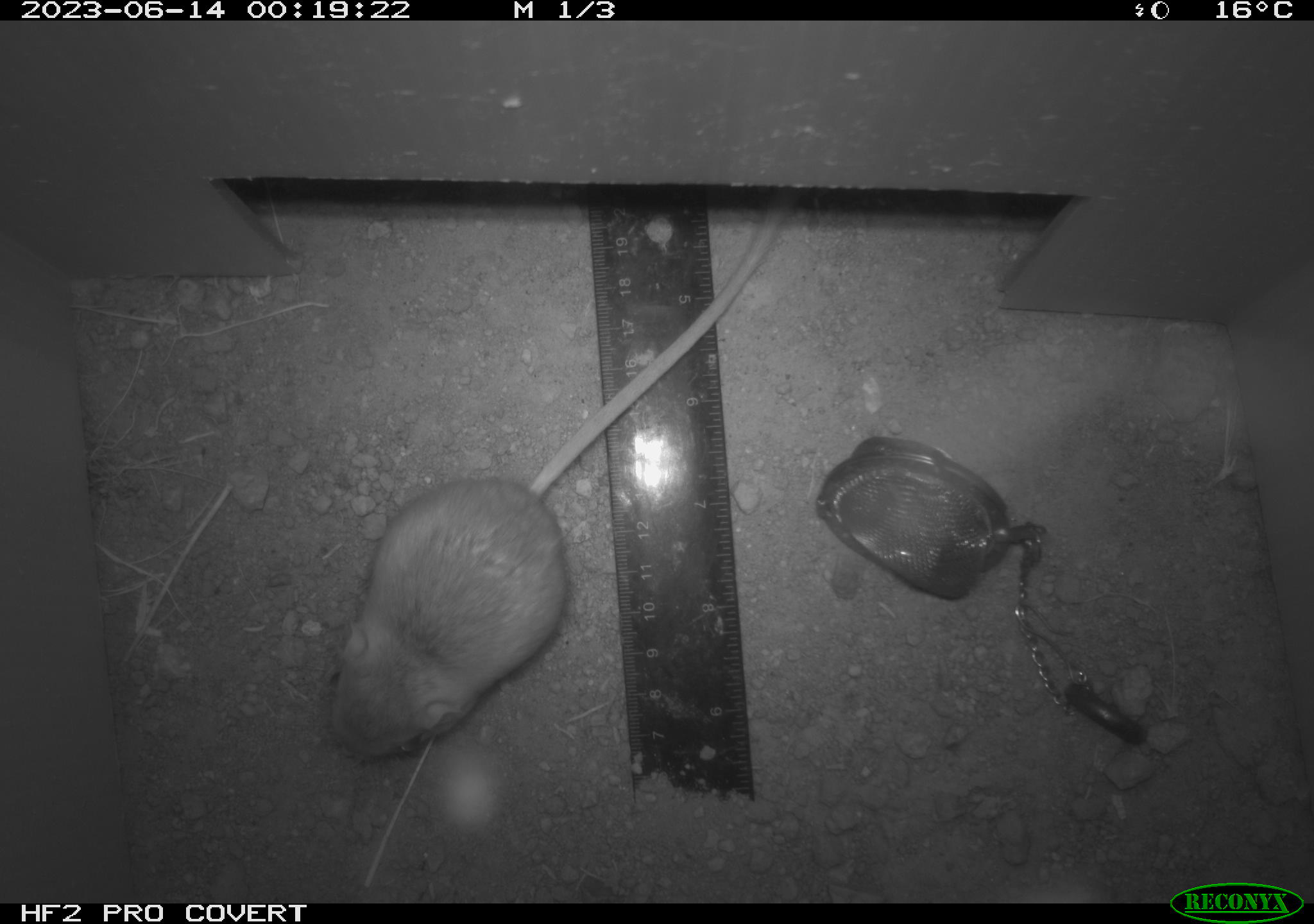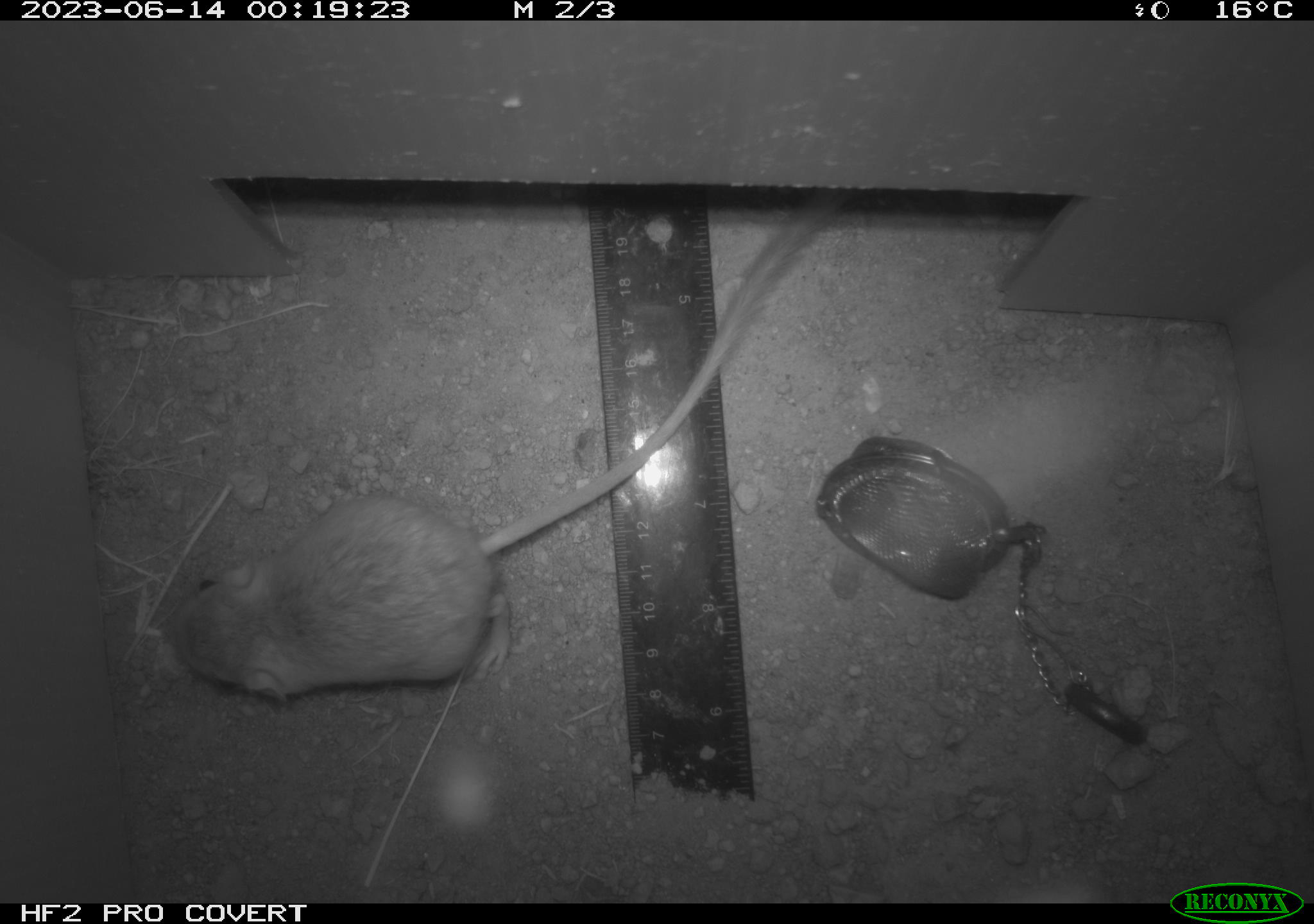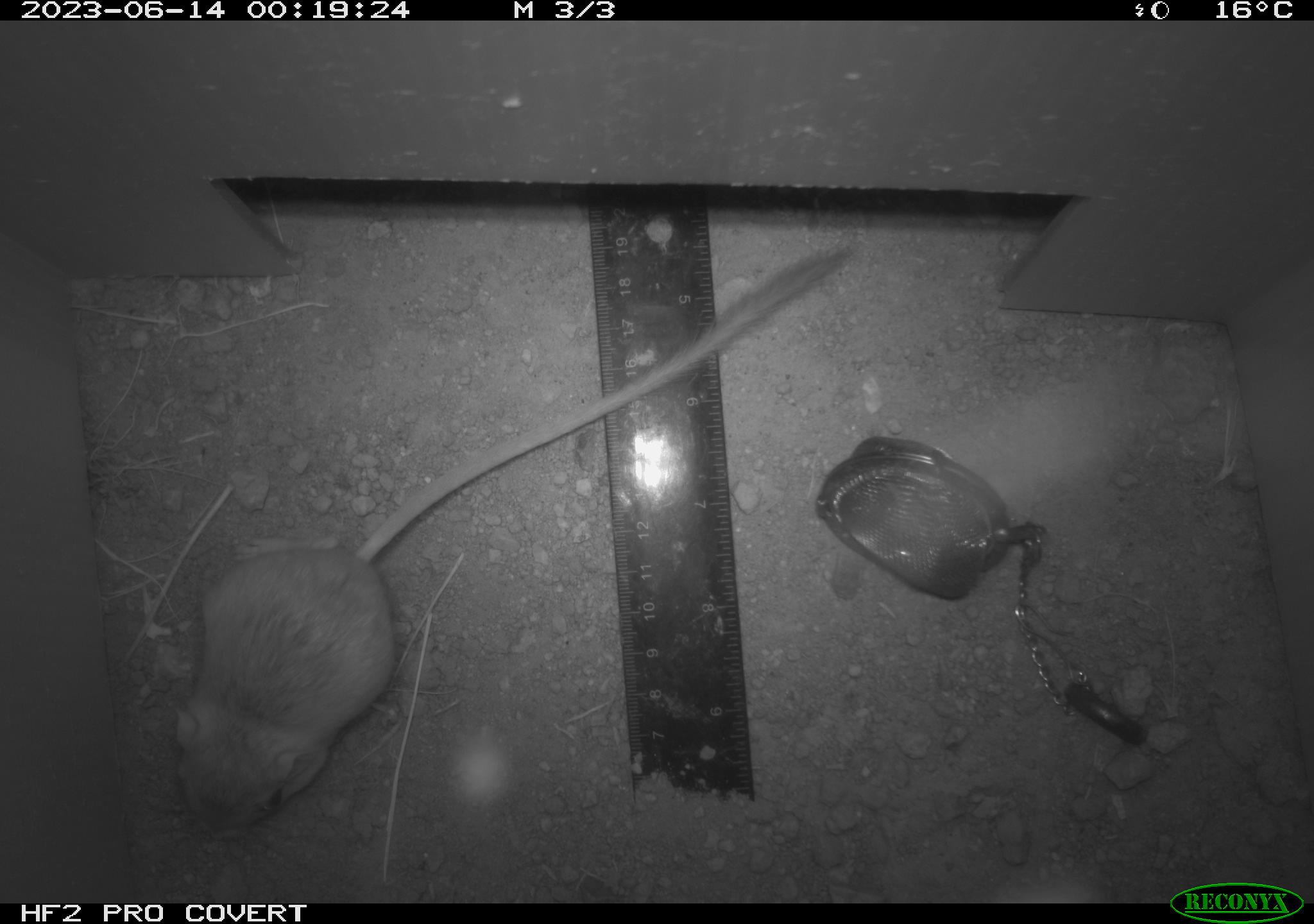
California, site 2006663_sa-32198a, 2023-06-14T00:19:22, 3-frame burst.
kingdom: Animalia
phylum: Chordata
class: Mammalia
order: Rodentia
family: Heteromyidae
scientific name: Heteromyidae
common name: kangaroo rats and pocket mice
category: heteromyidae family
Heteromyidae family (kangaroo rats and pocket mice) (Heteromyidae).